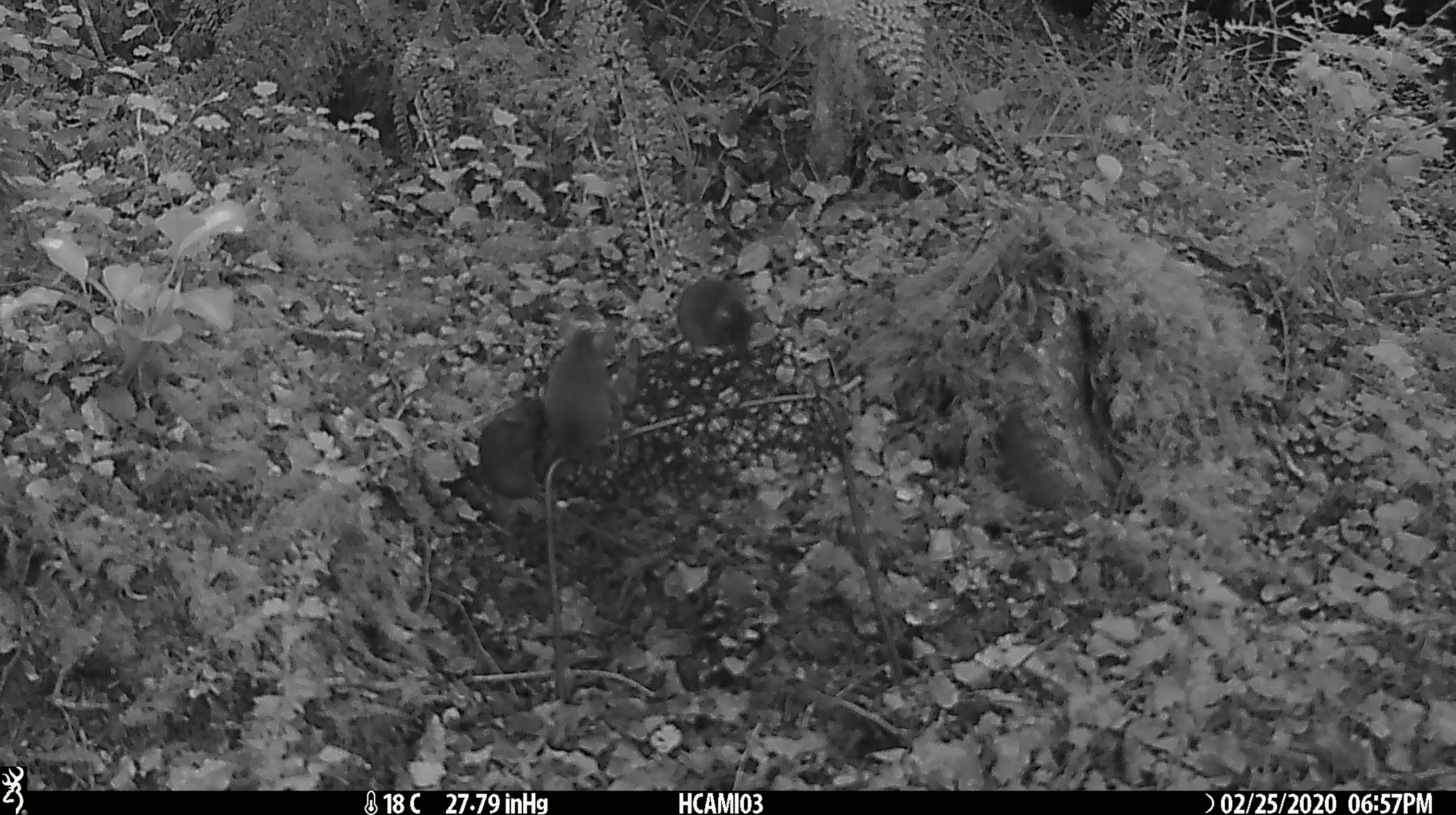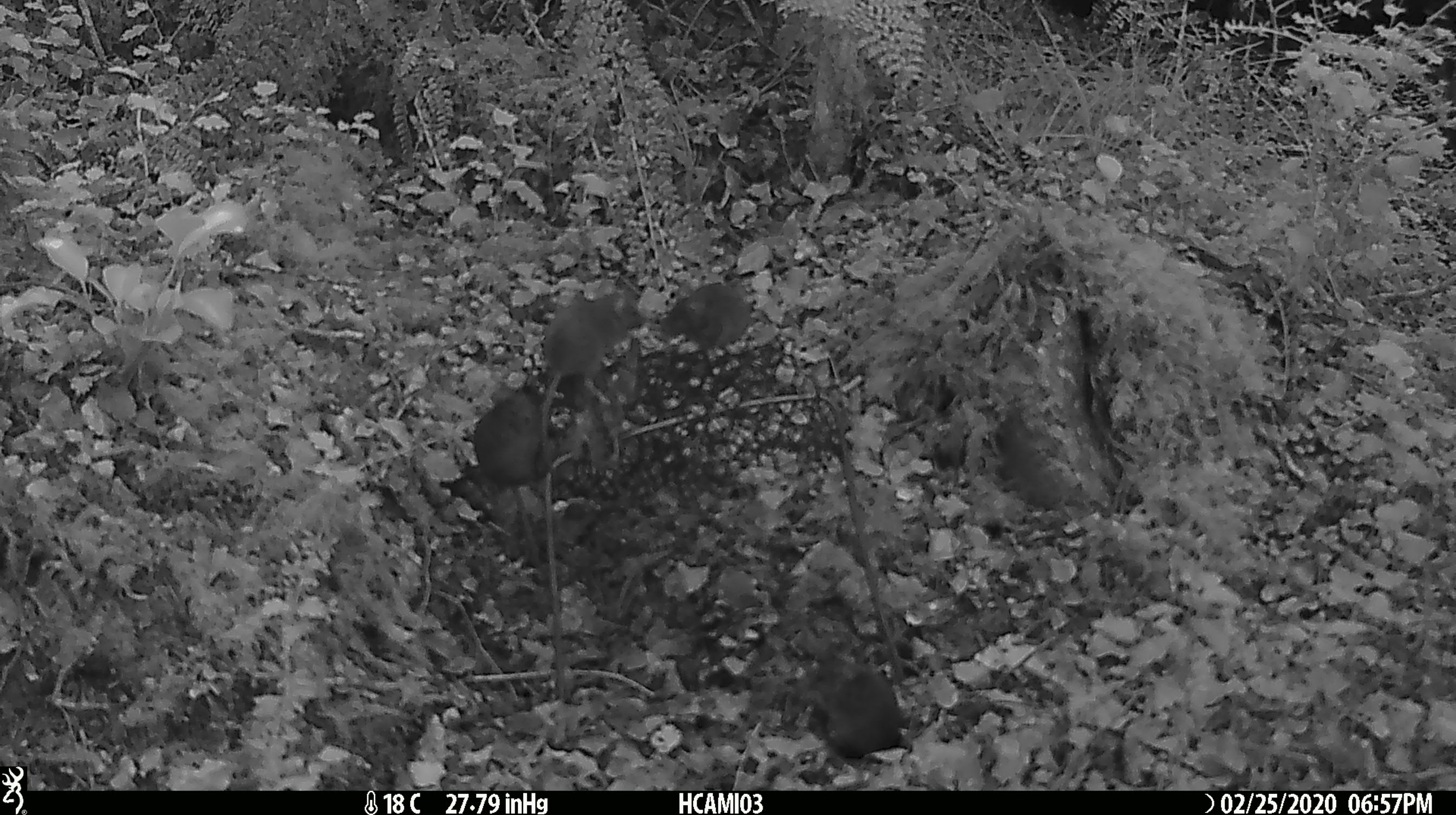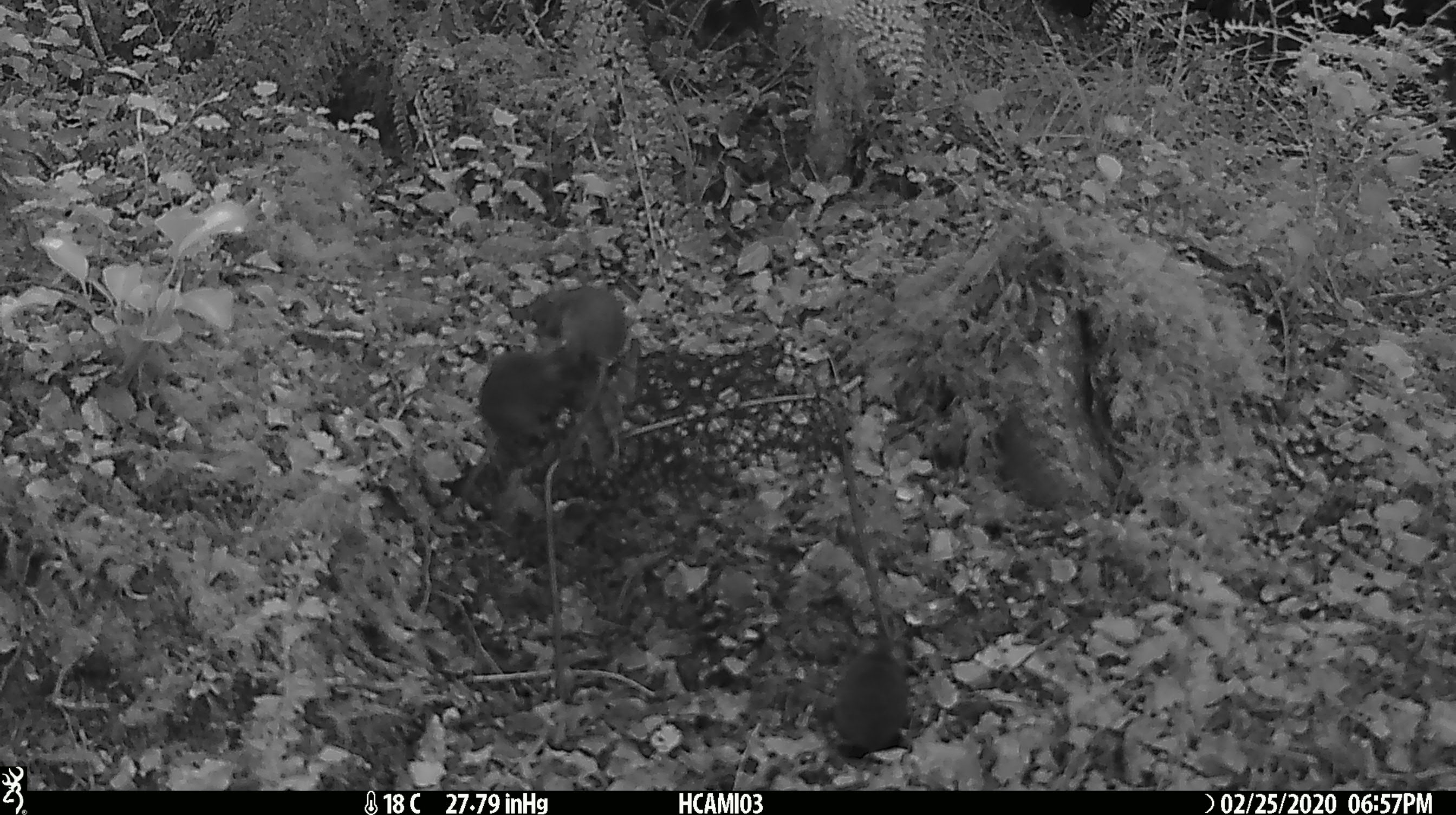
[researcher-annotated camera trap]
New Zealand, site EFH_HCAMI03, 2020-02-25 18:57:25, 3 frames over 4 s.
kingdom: Animalia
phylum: Chordata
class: Mammalia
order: Rodentia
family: Muridae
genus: Mus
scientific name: Mus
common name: mouse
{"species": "mouse (Mus)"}